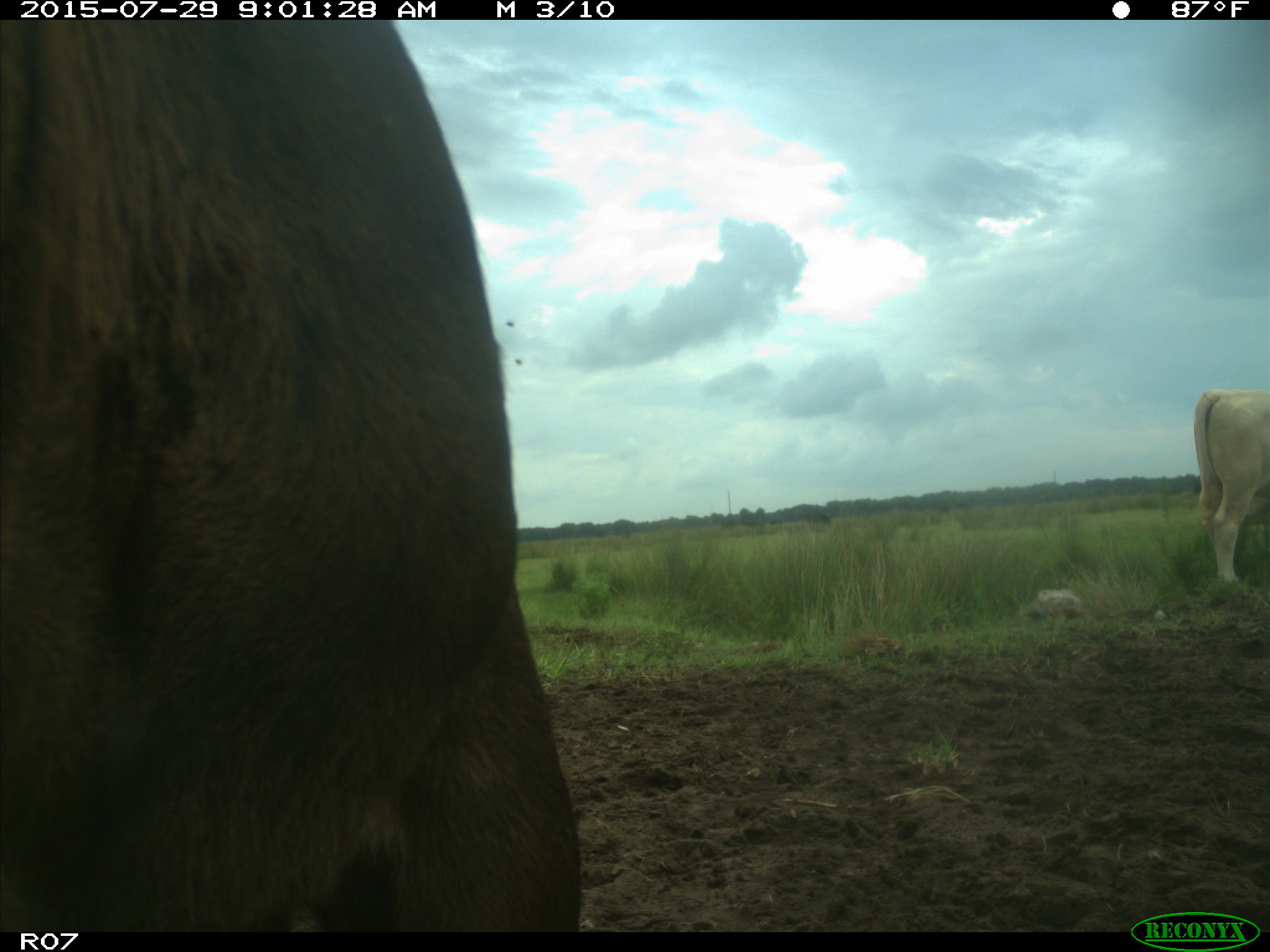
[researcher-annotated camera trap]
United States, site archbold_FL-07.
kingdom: Animalia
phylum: Chordata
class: Mammalia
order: Artiodactyla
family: Bovidae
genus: Bos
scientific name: Bos taurus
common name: domestic cow